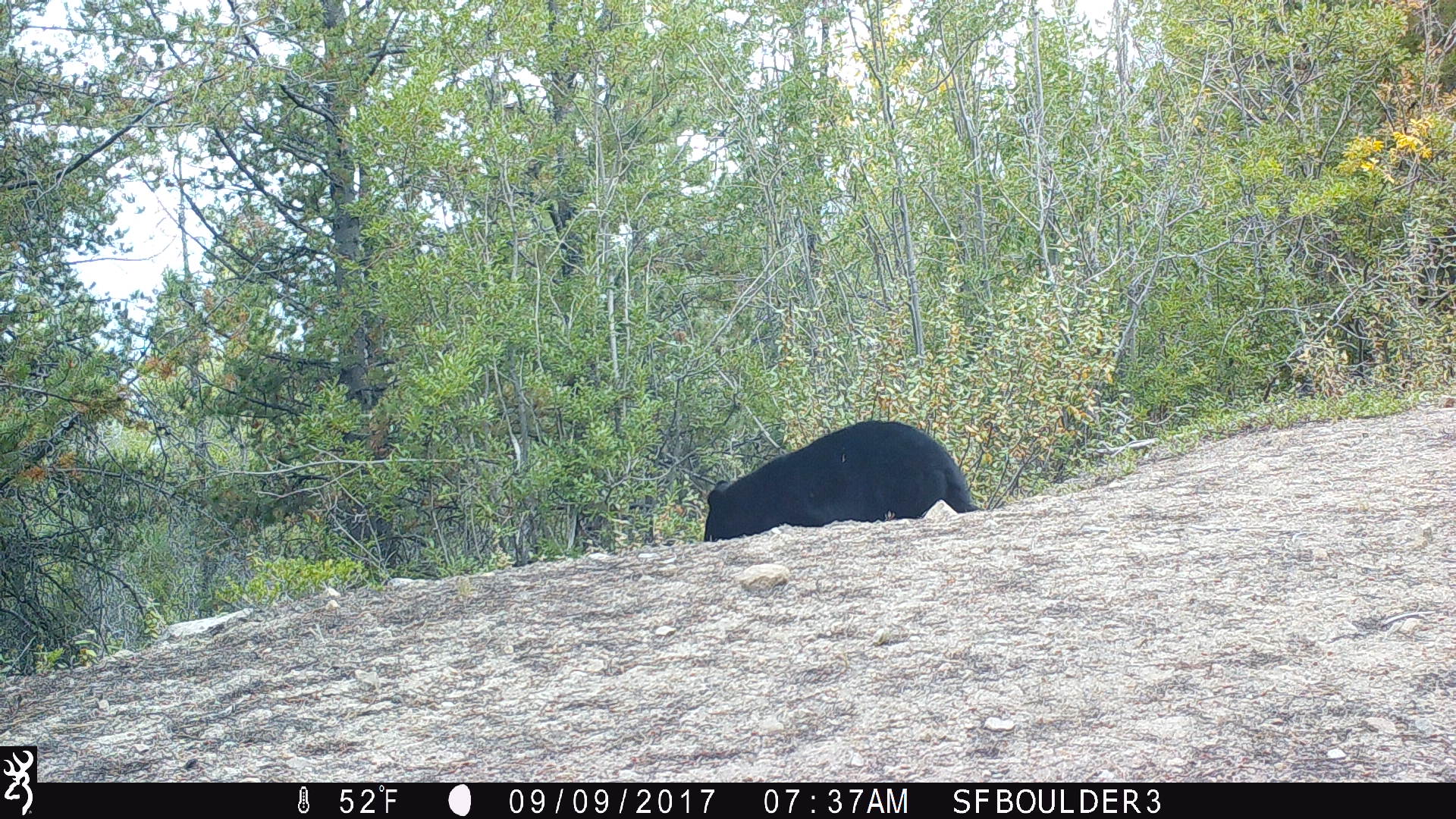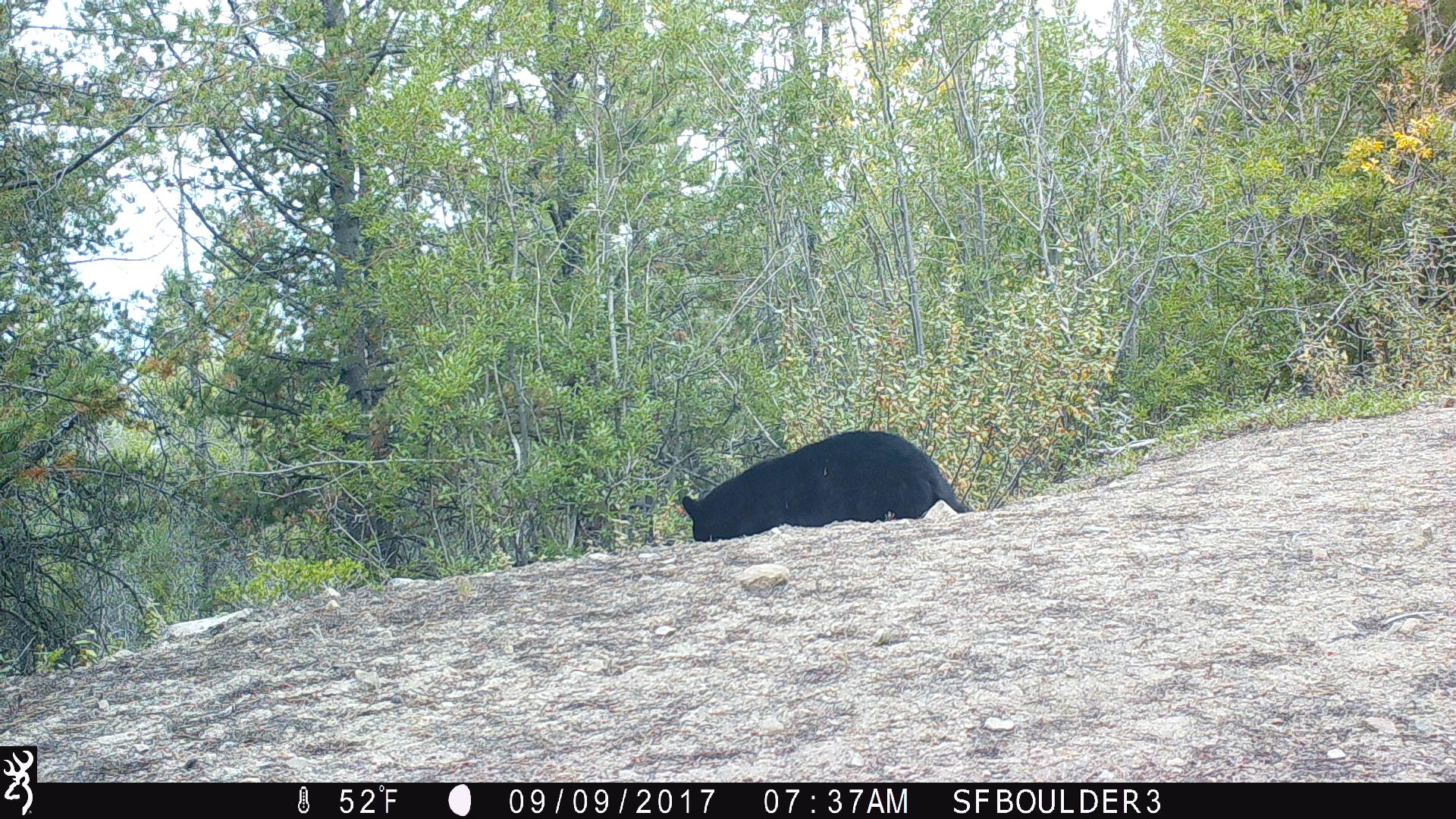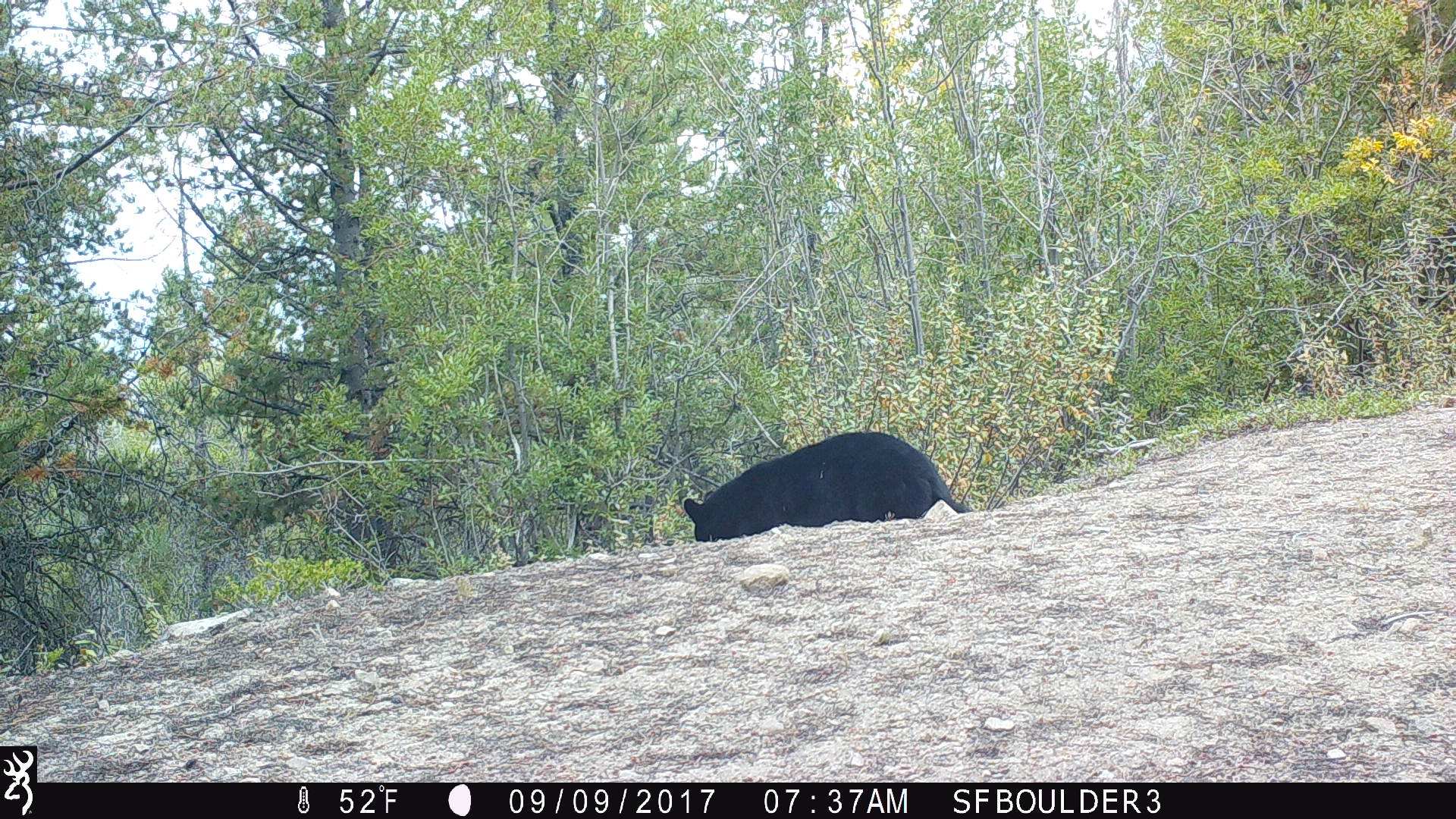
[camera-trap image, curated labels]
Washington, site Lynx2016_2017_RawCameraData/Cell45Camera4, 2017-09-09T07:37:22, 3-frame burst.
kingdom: Animalia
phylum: Chordata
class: Mammalia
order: Carnivora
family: Ursidae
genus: Ursus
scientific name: Ursus americanus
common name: american black bear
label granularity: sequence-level